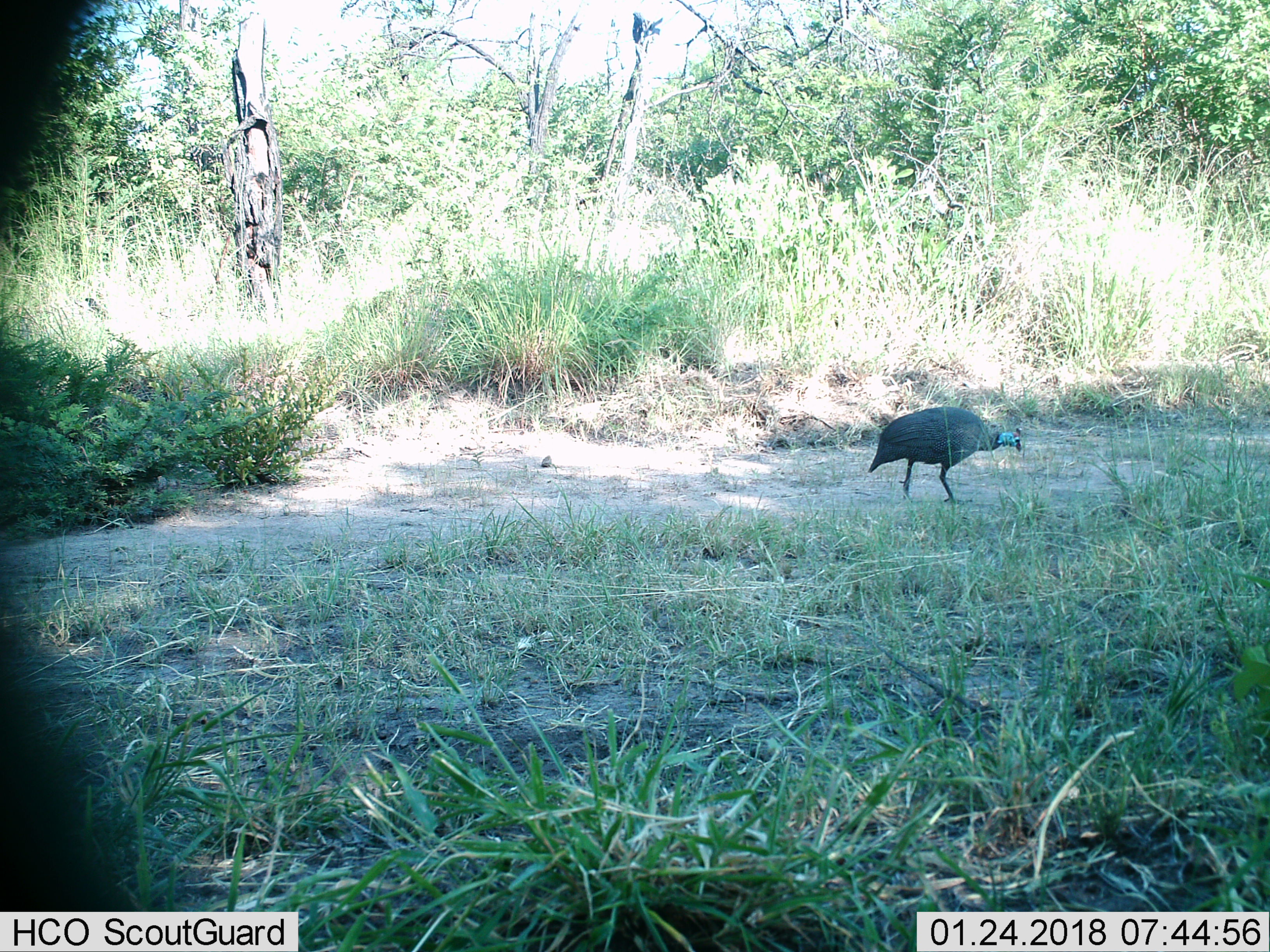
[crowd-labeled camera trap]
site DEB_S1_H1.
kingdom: Animalia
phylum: Chordata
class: Aves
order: Galliformes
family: Numididae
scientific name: Numididae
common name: guineafowl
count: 1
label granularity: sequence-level